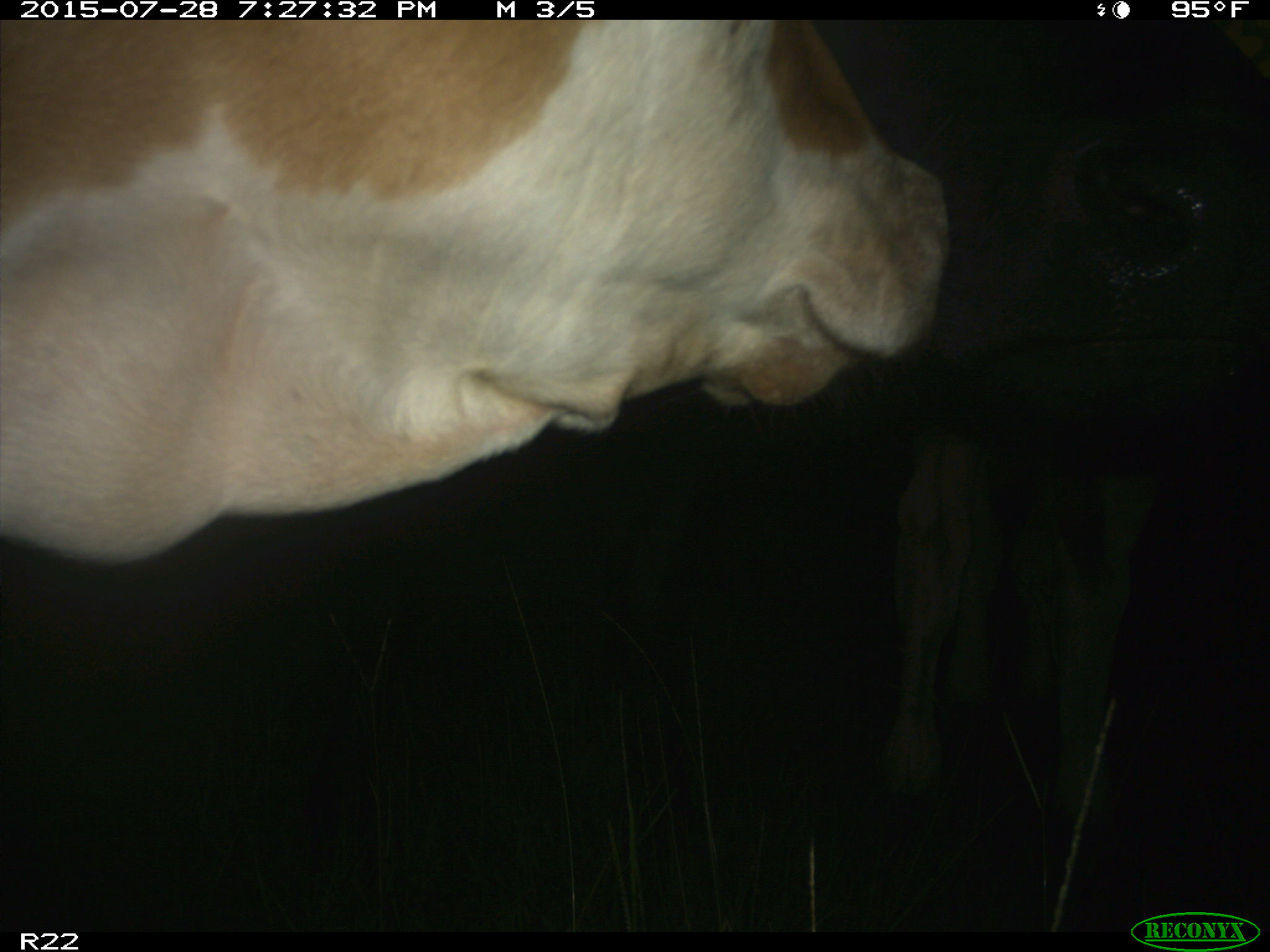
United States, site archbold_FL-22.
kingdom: Animalia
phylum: Chordata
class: Mammalia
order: Artiodactyla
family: Bovidae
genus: Bos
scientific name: Bos taurus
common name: domestic cow